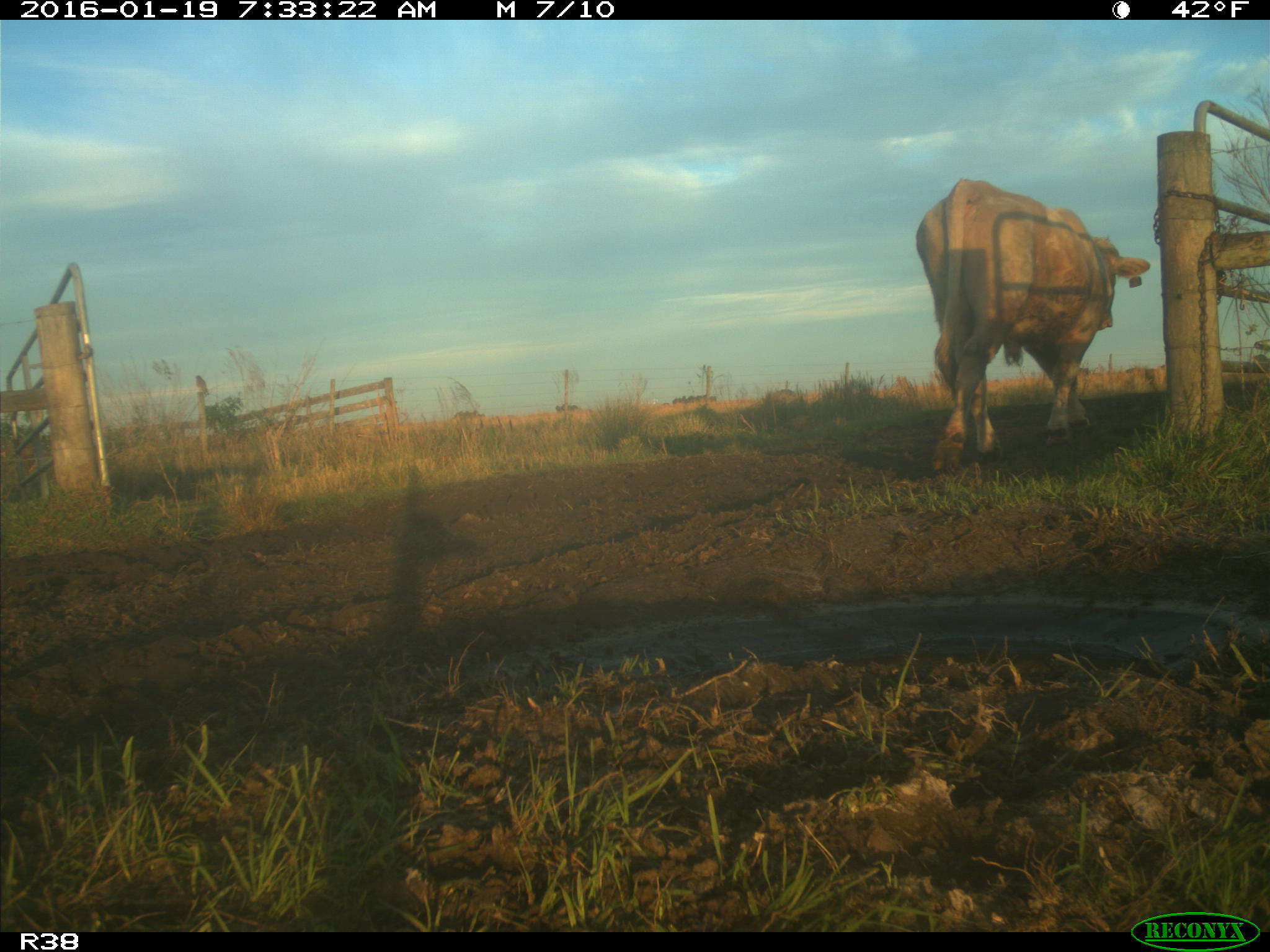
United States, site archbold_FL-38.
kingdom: Animalia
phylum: Chordata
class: Mammalia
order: Artiodactyla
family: Bovidae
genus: Bos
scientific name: Bos taurus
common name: domestic cow